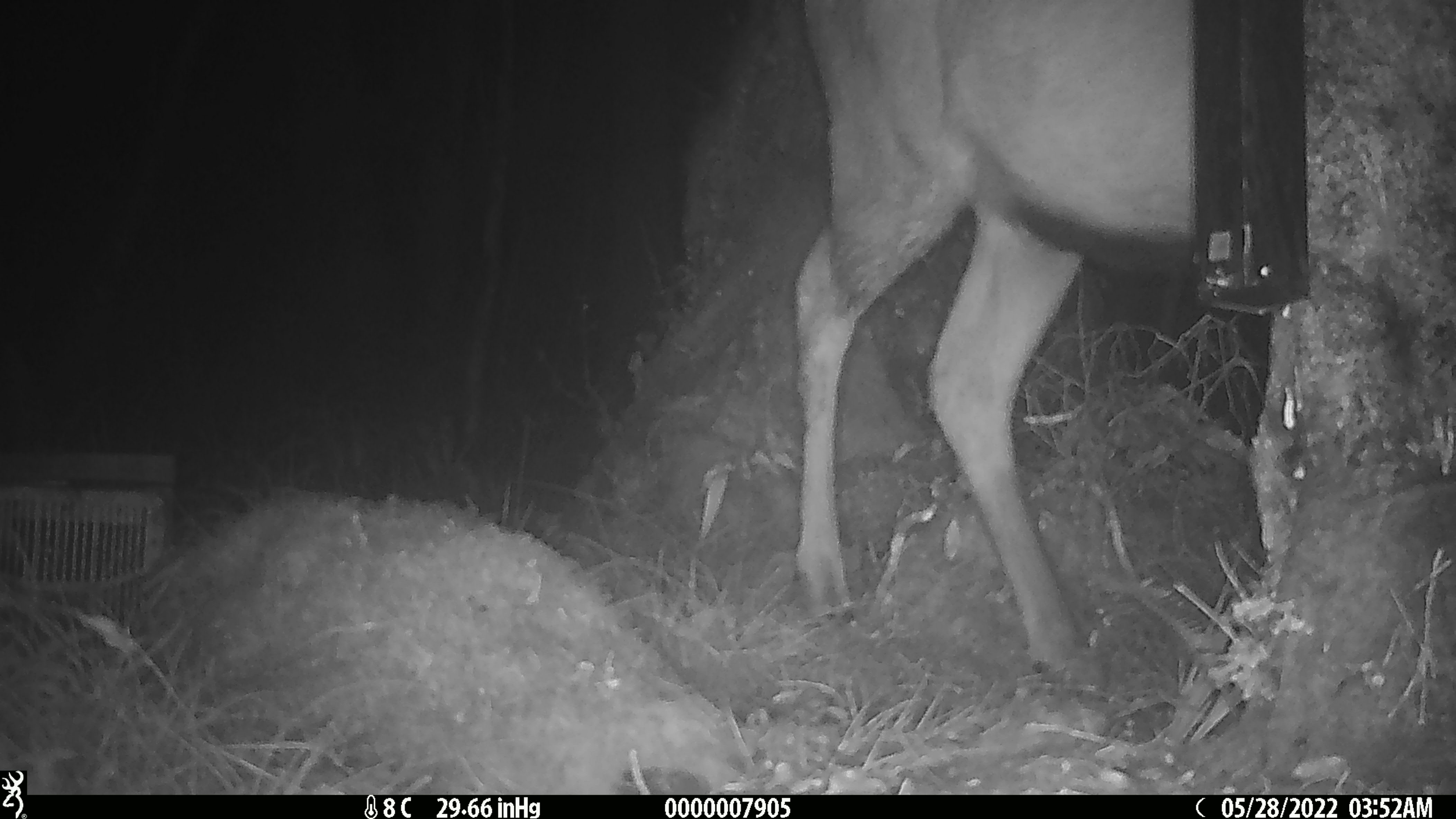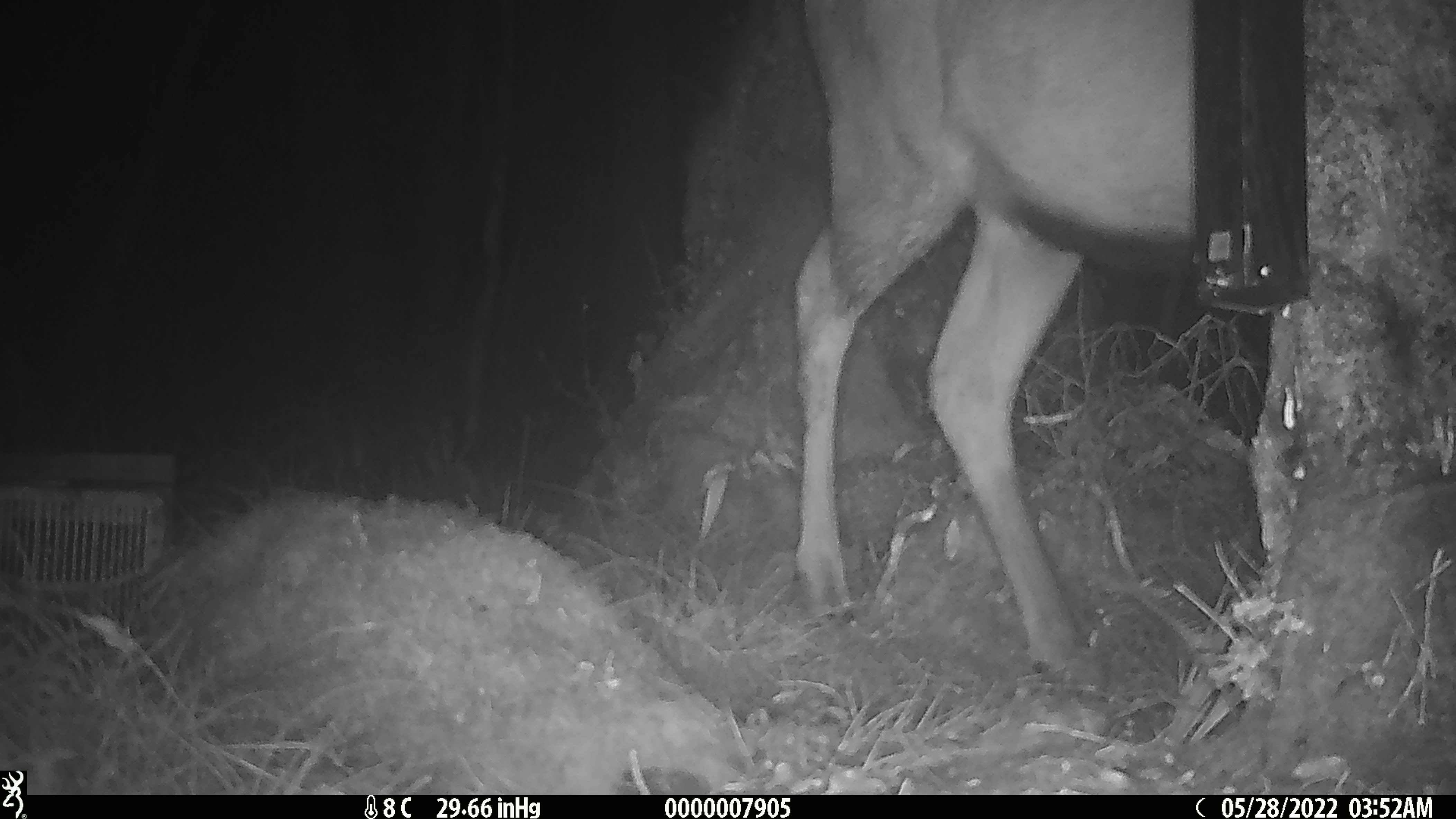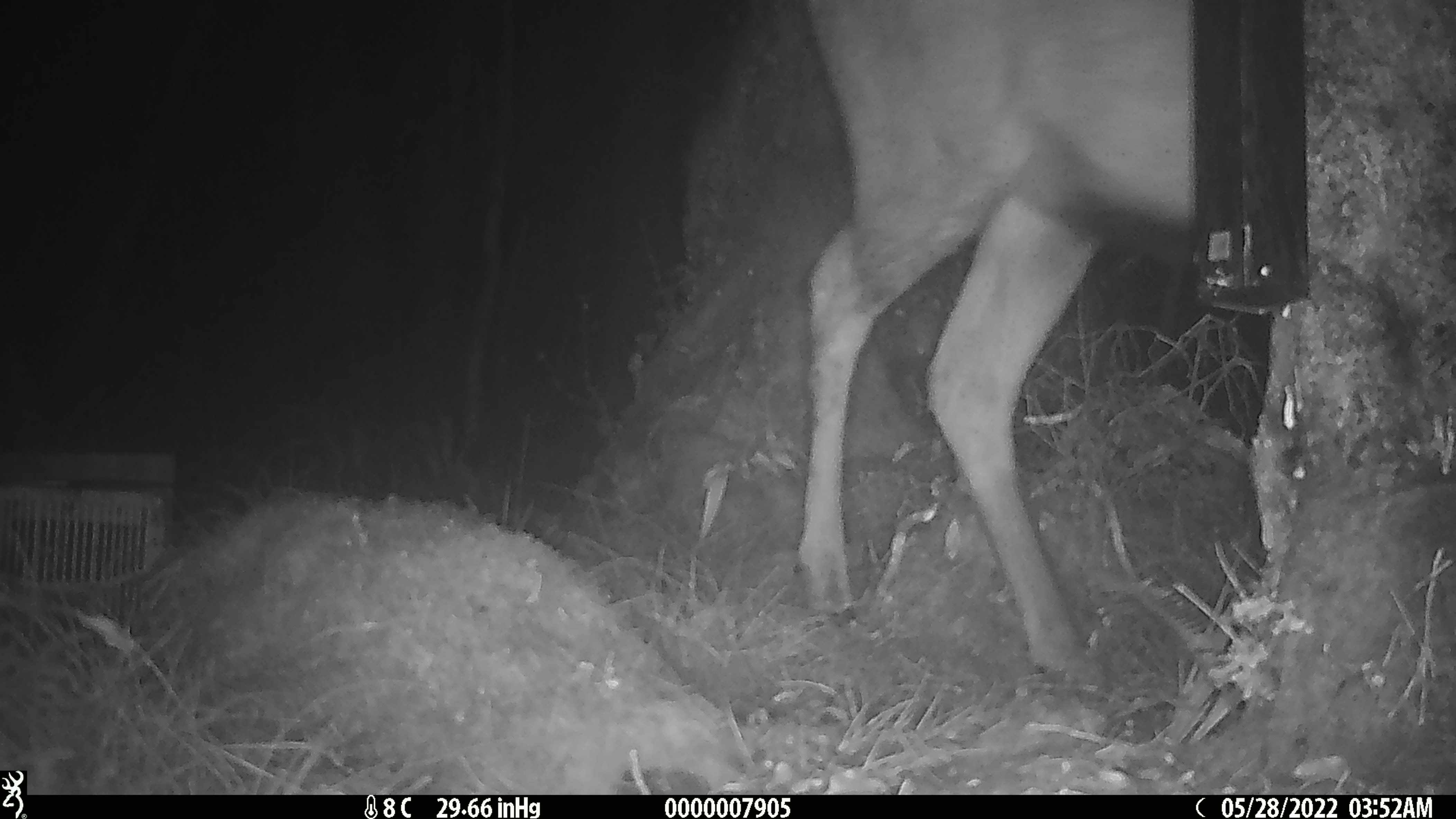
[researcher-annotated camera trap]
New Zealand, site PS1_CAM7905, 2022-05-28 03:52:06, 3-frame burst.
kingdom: Animalia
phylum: Chordata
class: Mammalia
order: Artiodactyla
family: Cervidae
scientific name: Cervidae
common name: deer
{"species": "deer (Cervidae)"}